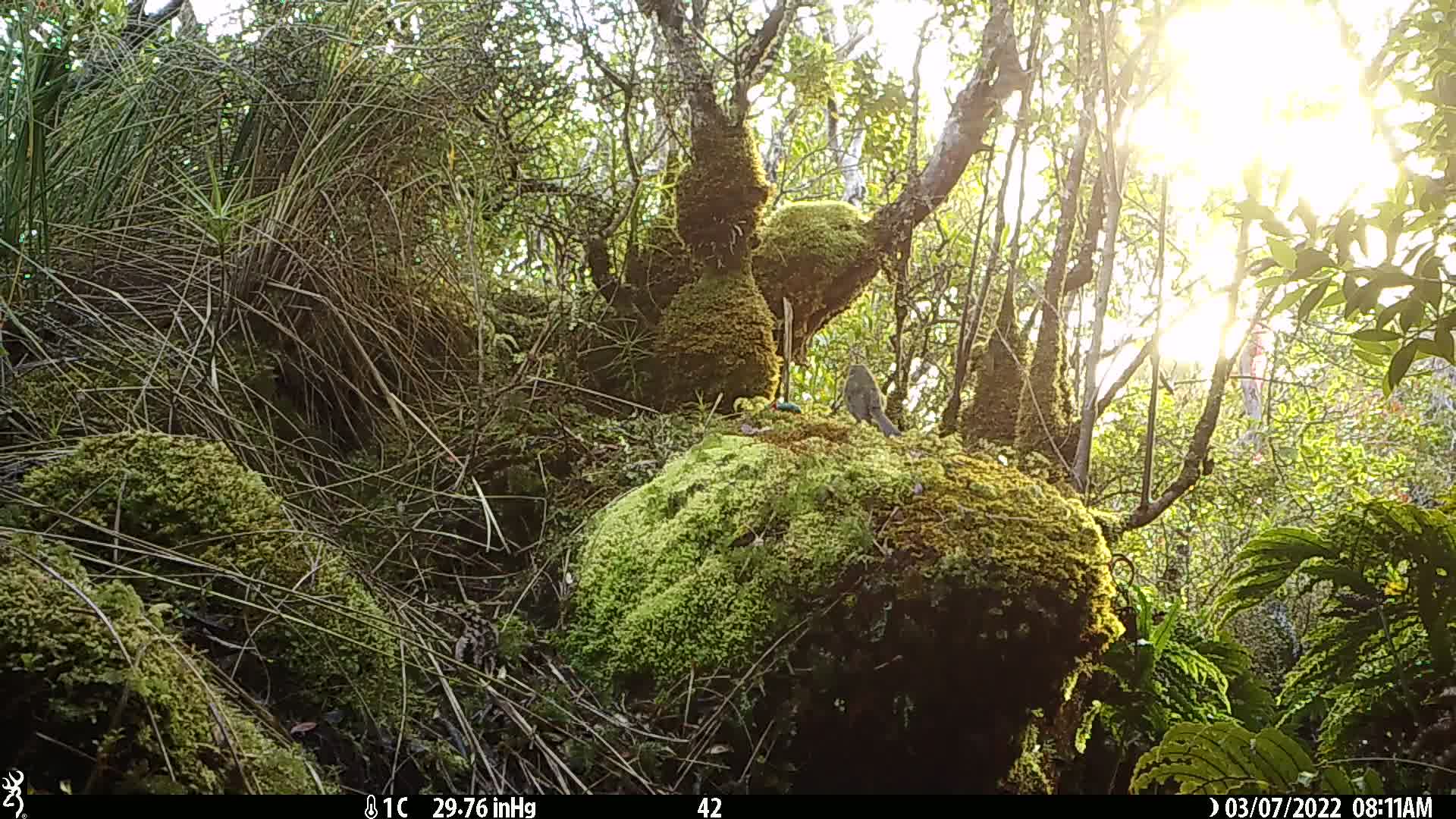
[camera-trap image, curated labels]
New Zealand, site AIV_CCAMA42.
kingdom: Animalia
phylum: Chordata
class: Aves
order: Passeriformes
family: Meliphagidae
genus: Anthornis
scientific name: Anthornis melanura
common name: new zealand bellbird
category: bellbird